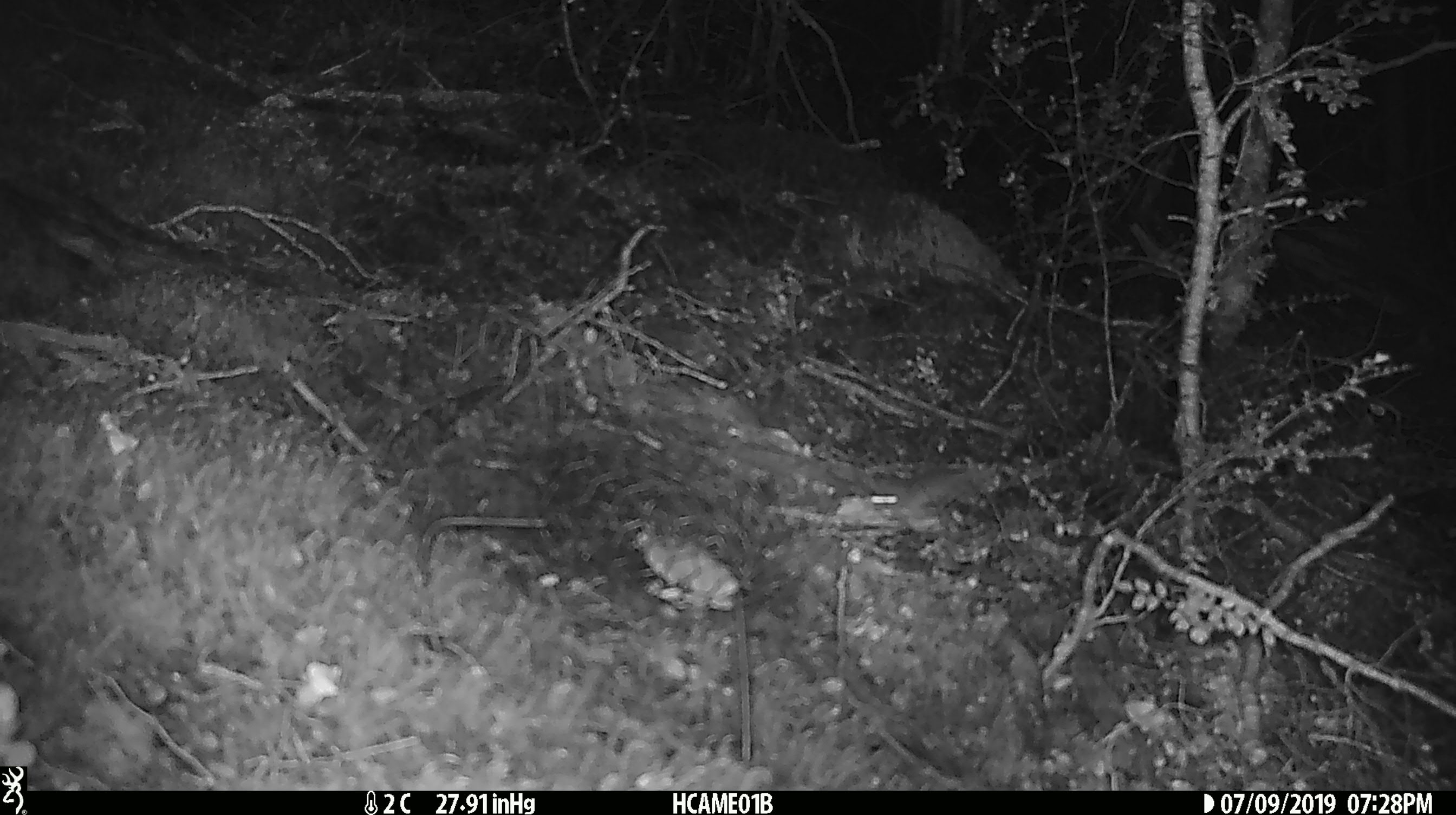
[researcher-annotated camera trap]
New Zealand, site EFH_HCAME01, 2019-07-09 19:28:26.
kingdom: Animalia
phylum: Chordata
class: Mammalia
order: Rodentia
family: Muridae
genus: Mus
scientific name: Mus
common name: mouse